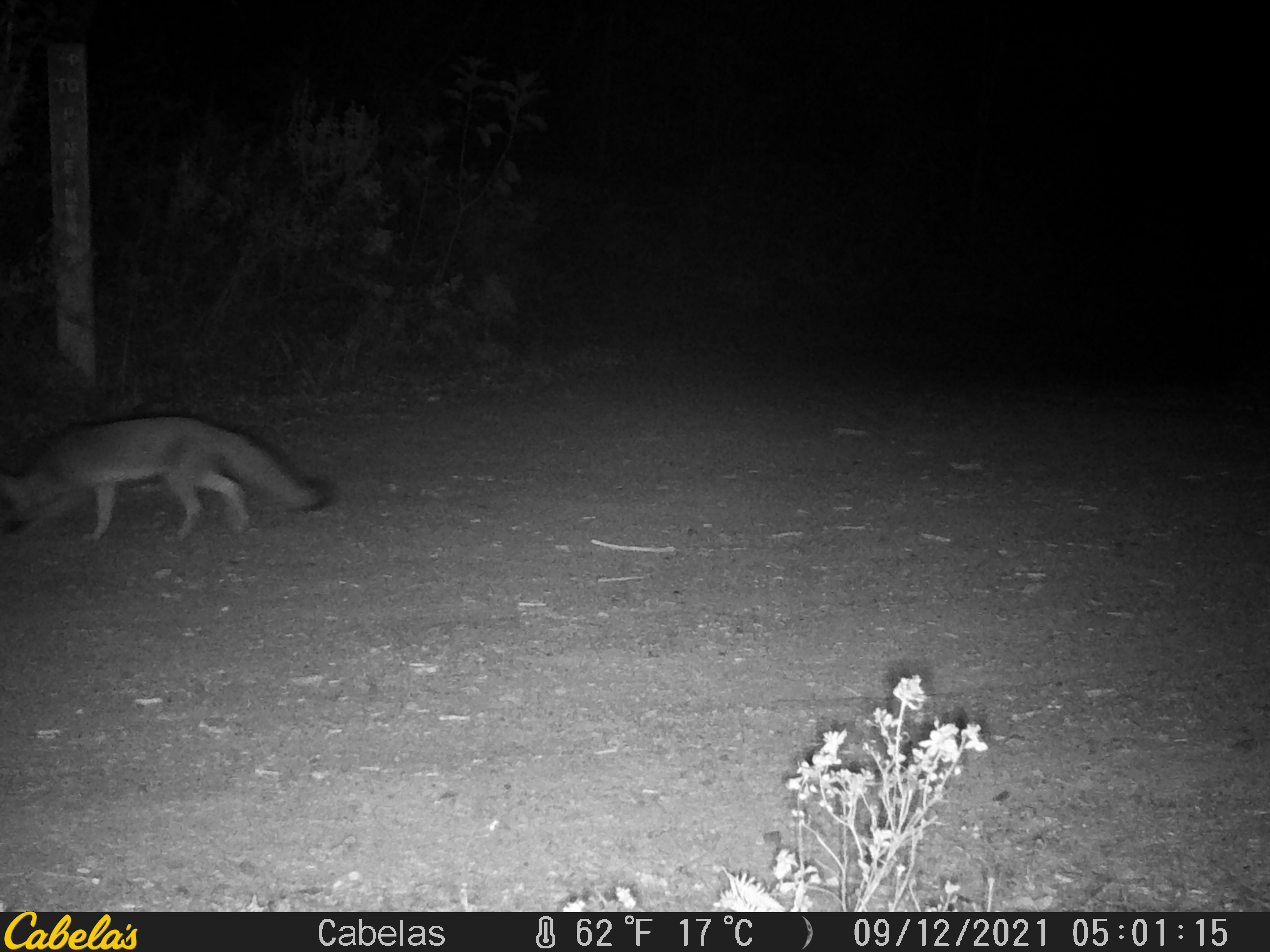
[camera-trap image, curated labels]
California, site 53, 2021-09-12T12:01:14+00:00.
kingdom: Animalia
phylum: Chordata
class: Mammalia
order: Carnivora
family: Canidae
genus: Urocyon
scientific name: Urocyon cinereoargenteus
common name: gray fox